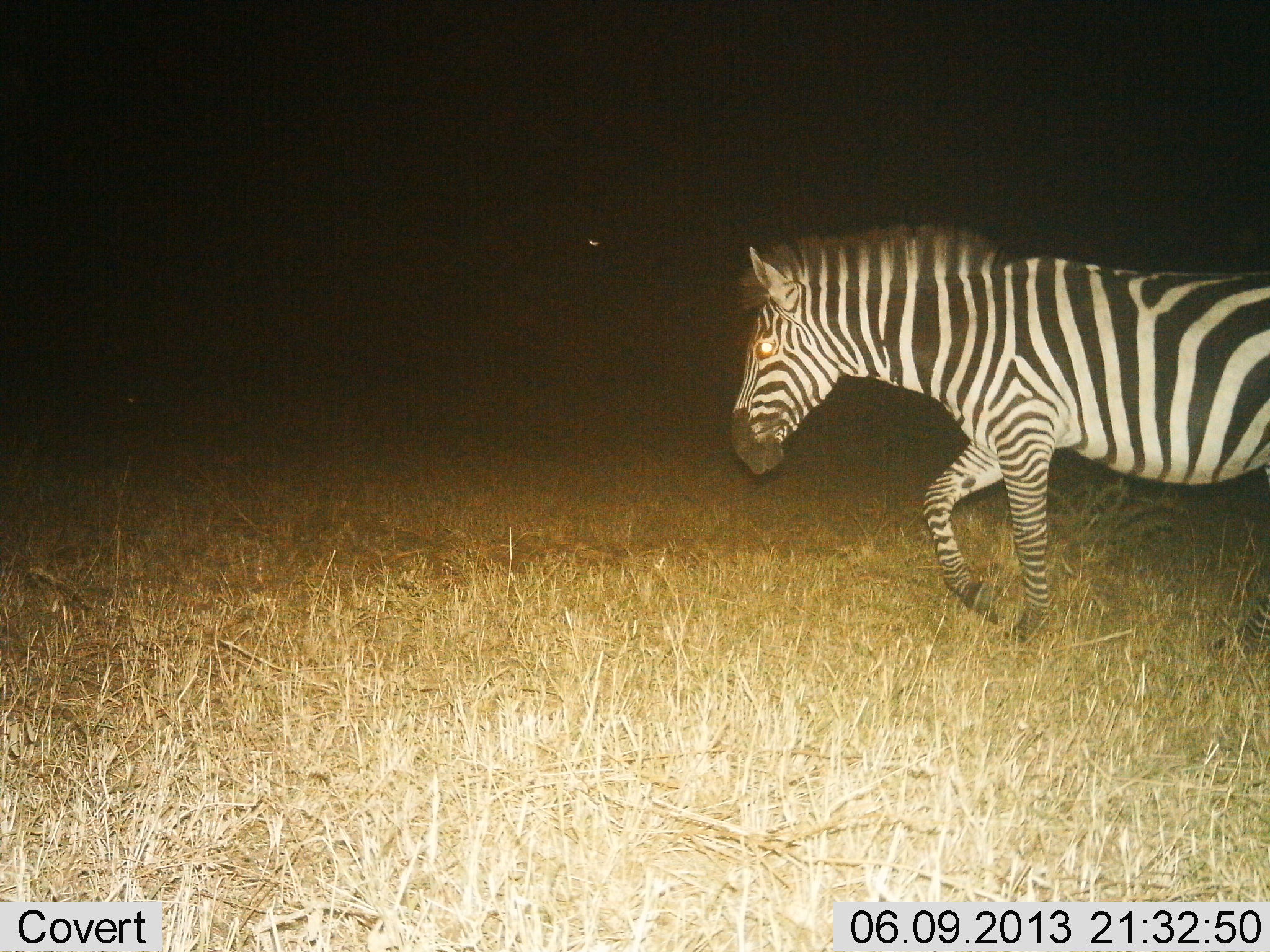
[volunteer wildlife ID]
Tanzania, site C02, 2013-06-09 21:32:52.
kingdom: Animalia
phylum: Chordata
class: Mammalia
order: Perissodactyla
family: Equidae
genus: Equus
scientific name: Equus quagga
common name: plains zebra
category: zebra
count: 1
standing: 10%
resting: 0%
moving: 90%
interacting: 0%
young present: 0%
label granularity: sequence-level